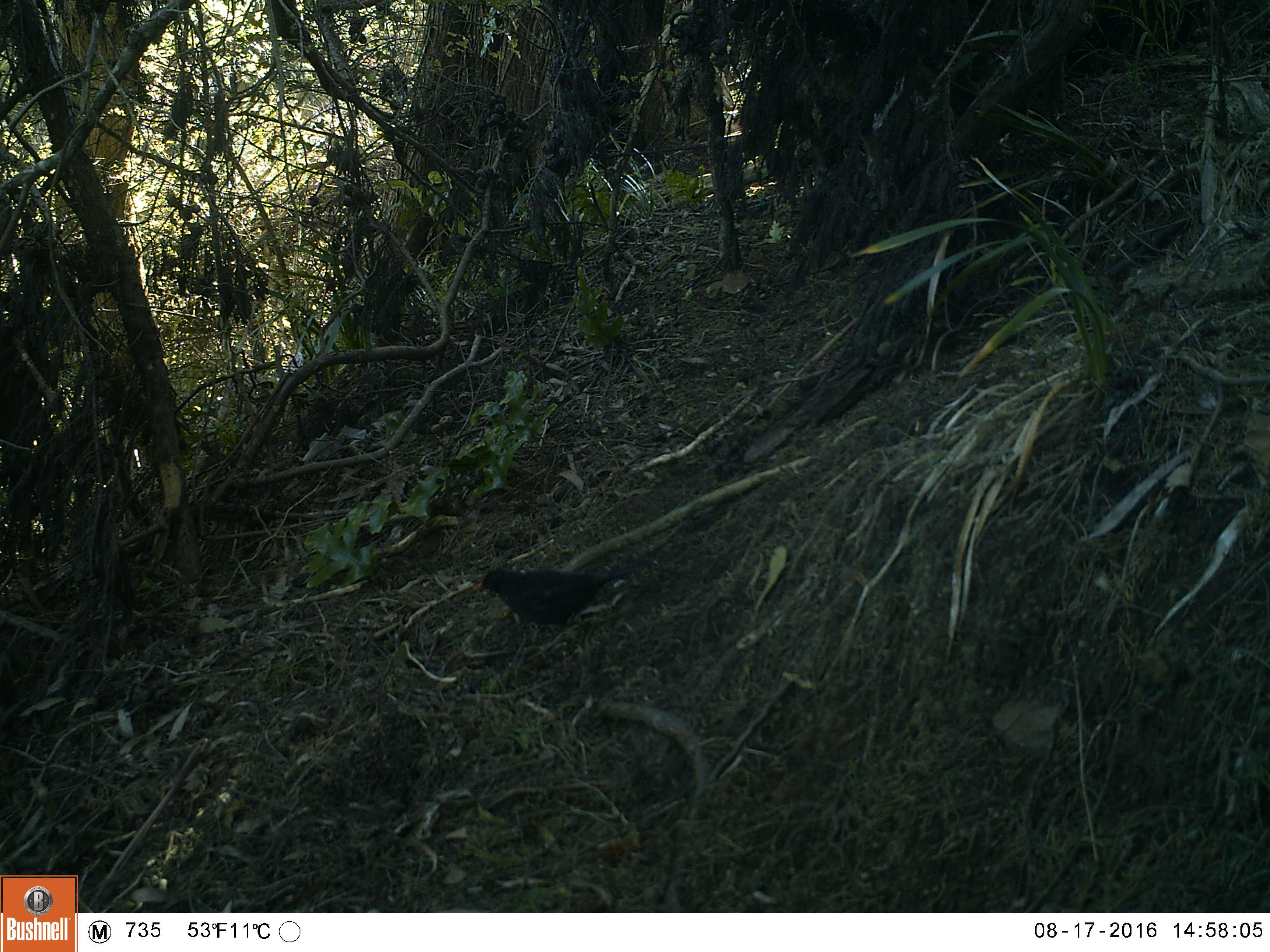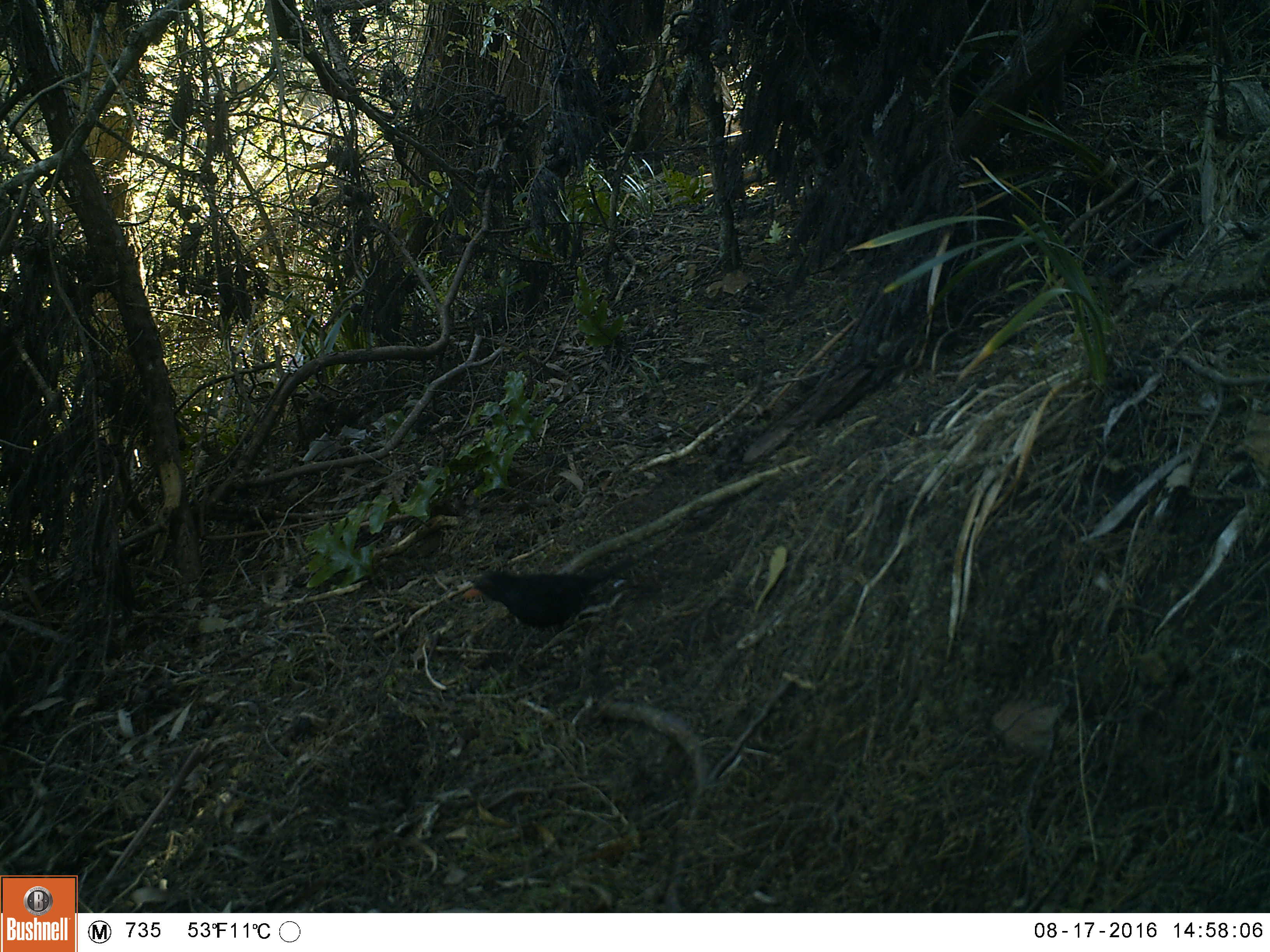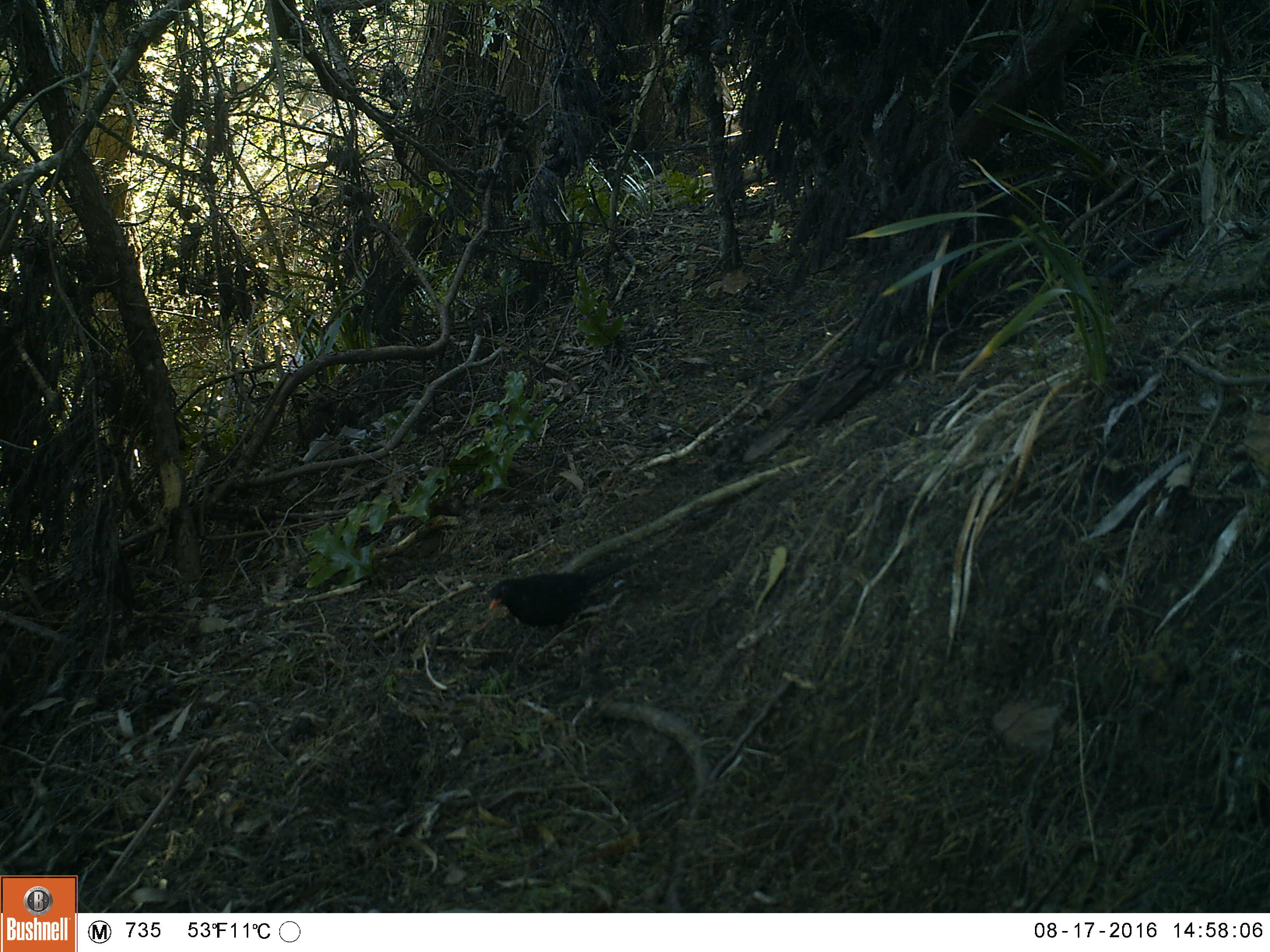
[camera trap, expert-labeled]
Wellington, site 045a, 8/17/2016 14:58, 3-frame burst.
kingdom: Animalia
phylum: Chordata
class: Aves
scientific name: Aves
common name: bird